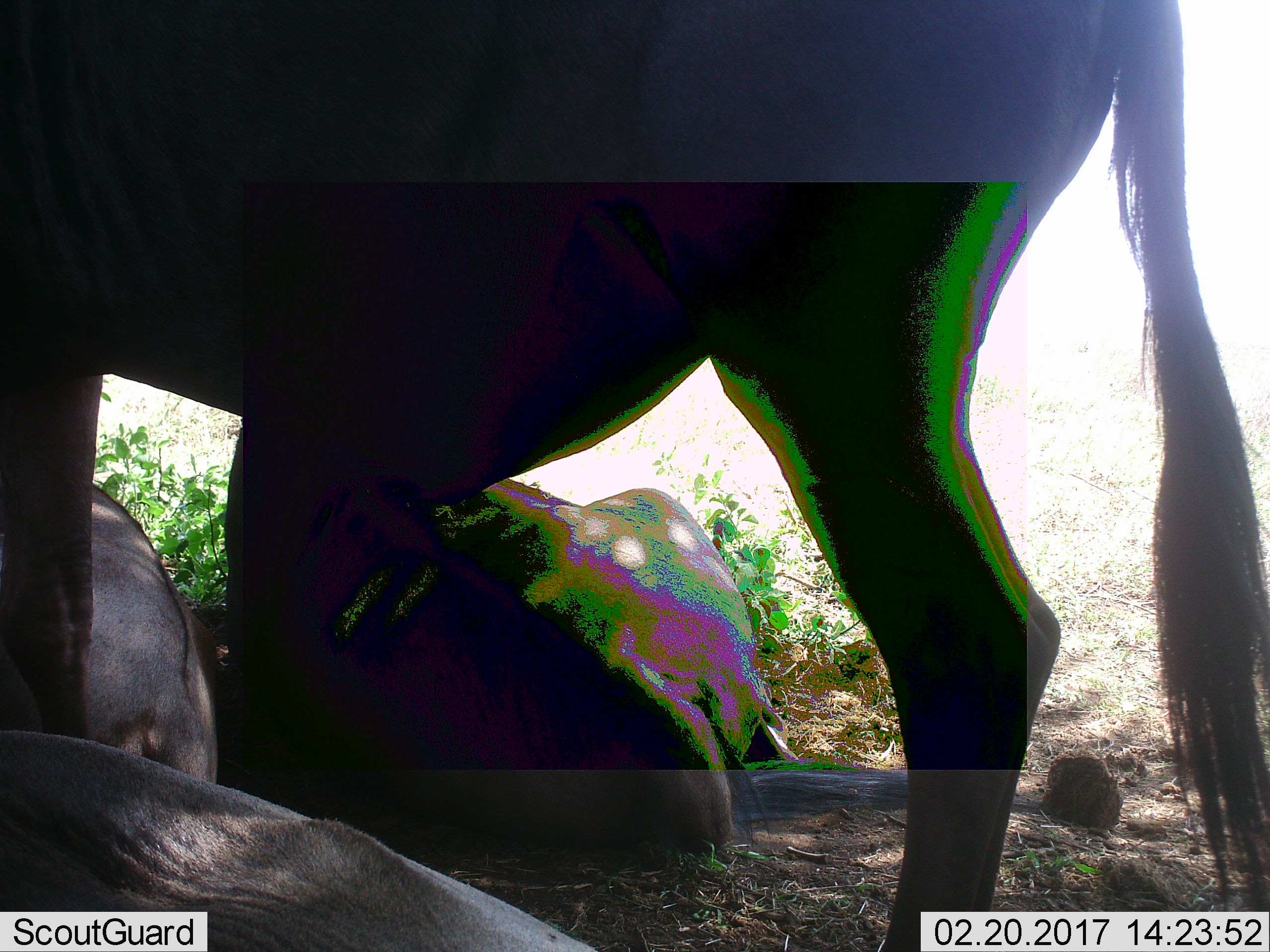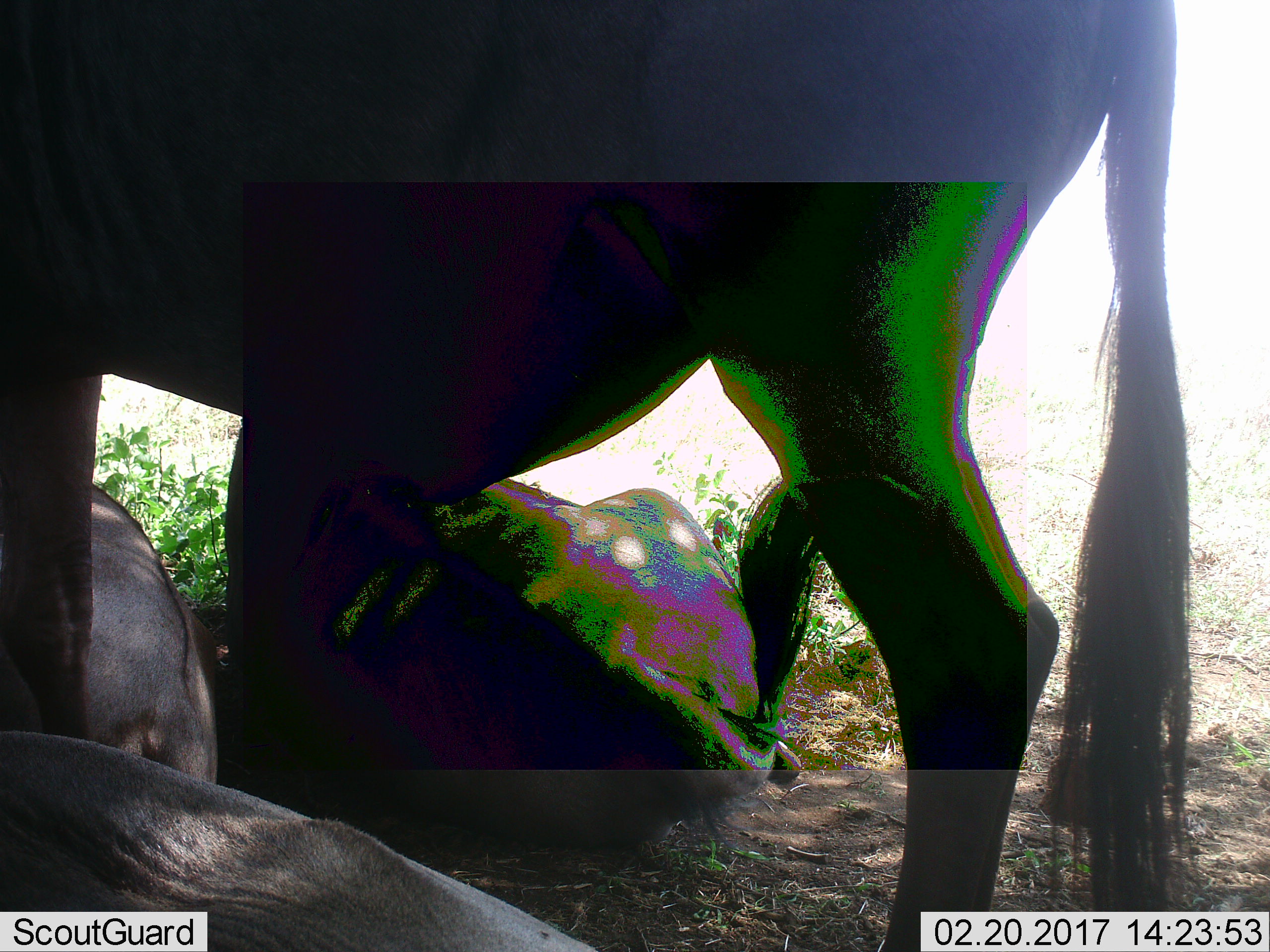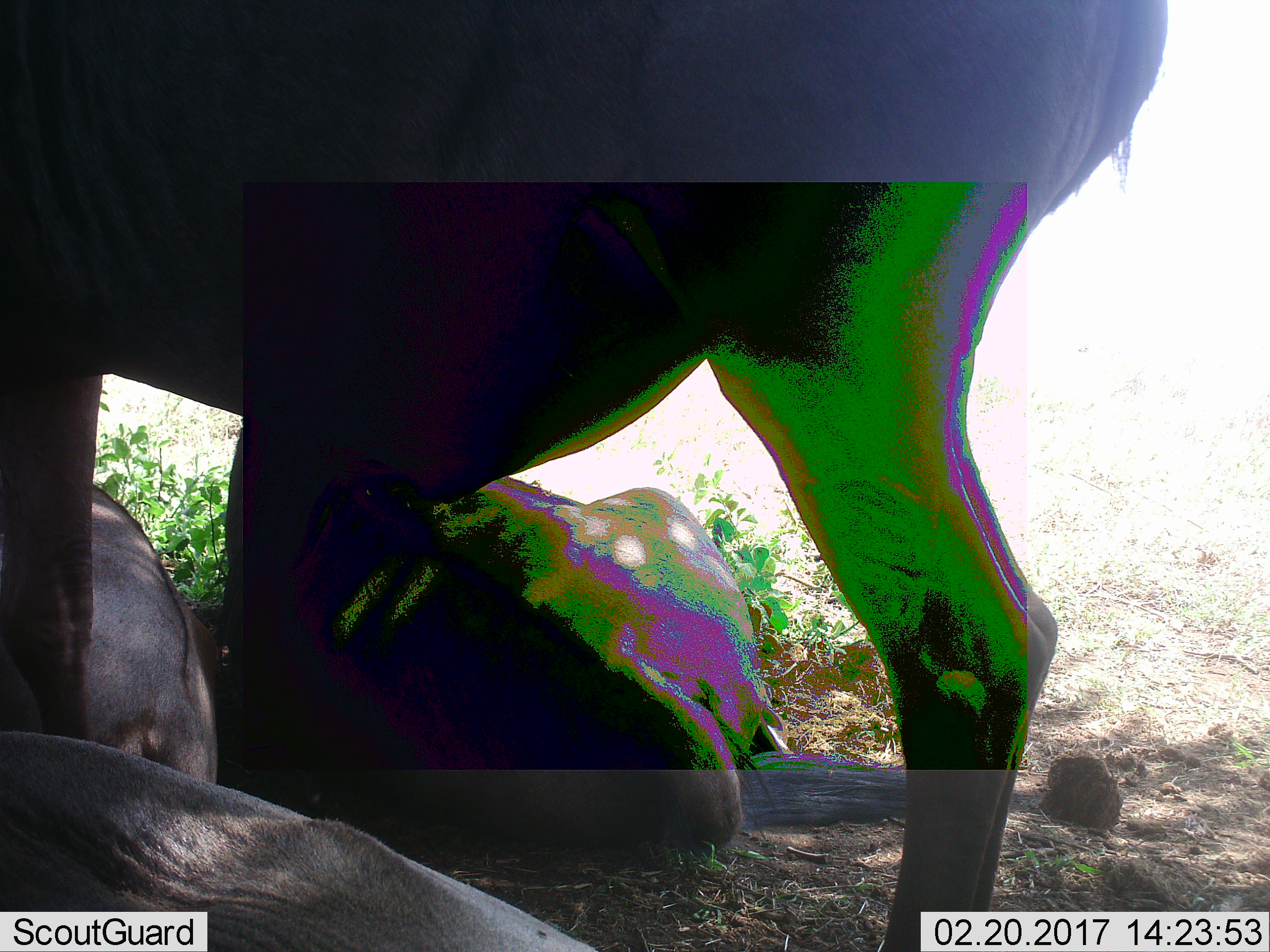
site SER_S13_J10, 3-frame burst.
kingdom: Animalia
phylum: Chordata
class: Mammalia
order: Artiodactyla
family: Bovidae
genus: Connochaetes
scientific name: Connochaetes taurinus taurinus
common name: blue wildebeest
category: wildebeestblue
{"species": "wildebeestblue (blue wildebeest) (Connochaetes taurinus taurinus)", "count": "4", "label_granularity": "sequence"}